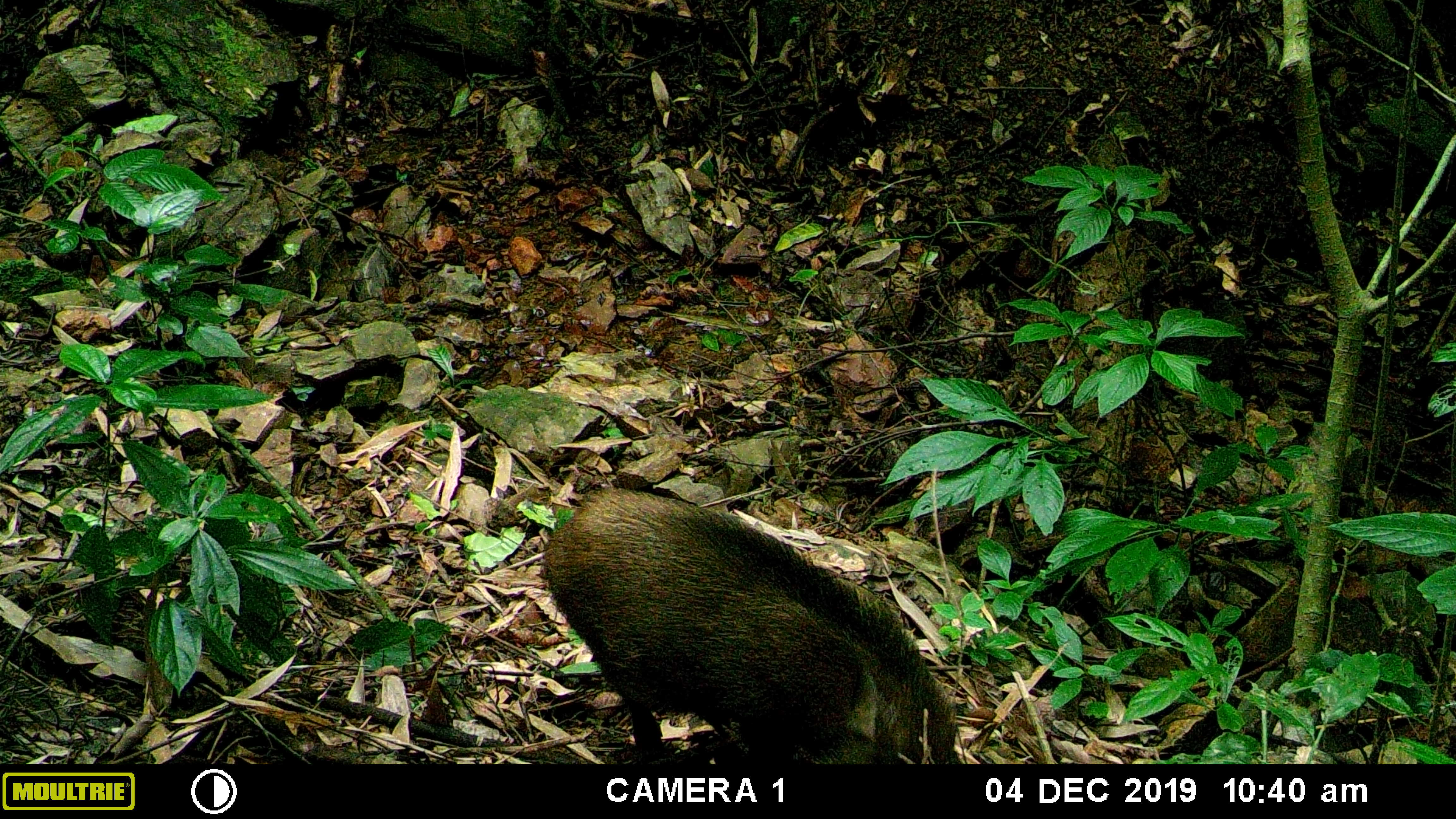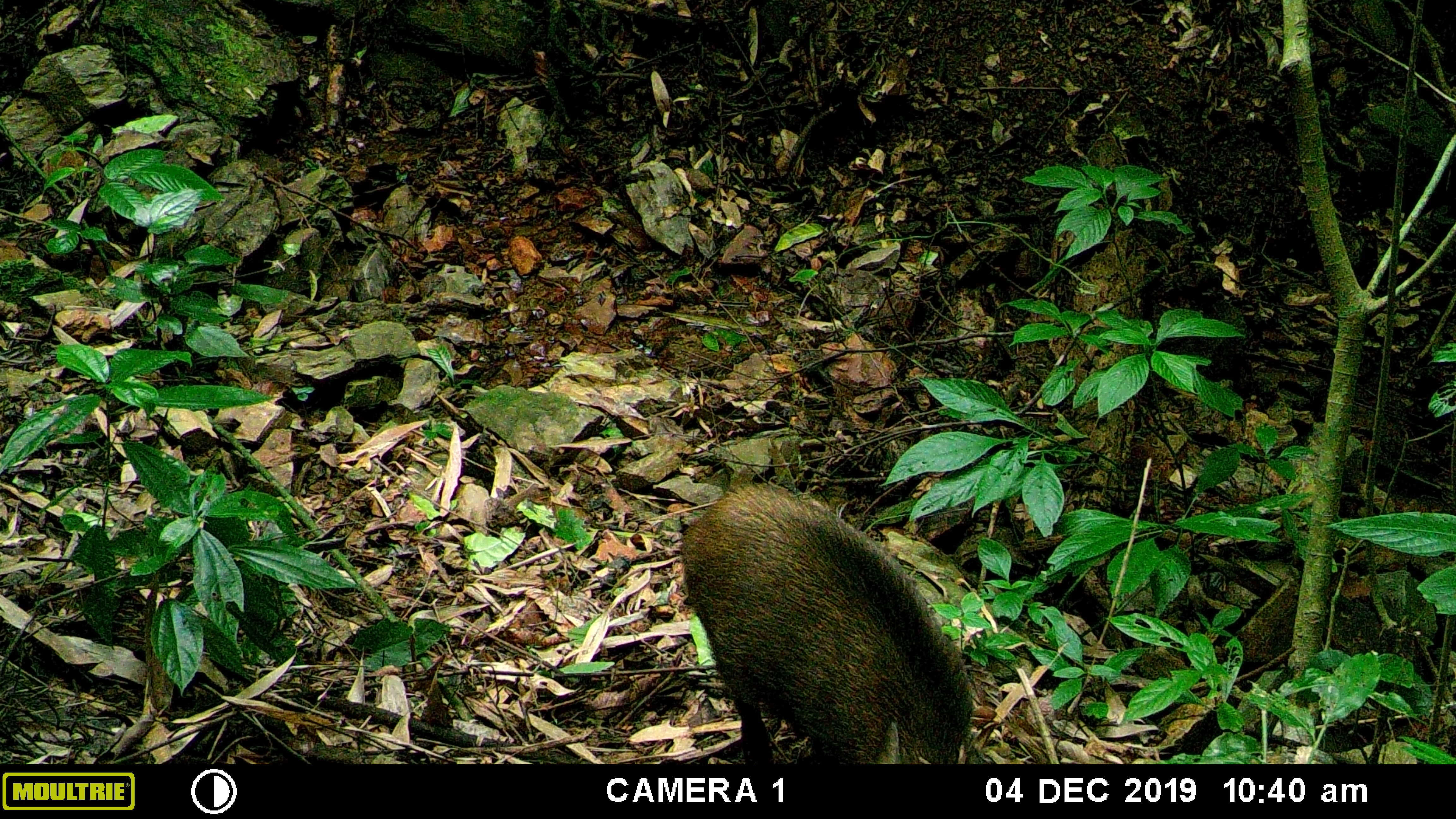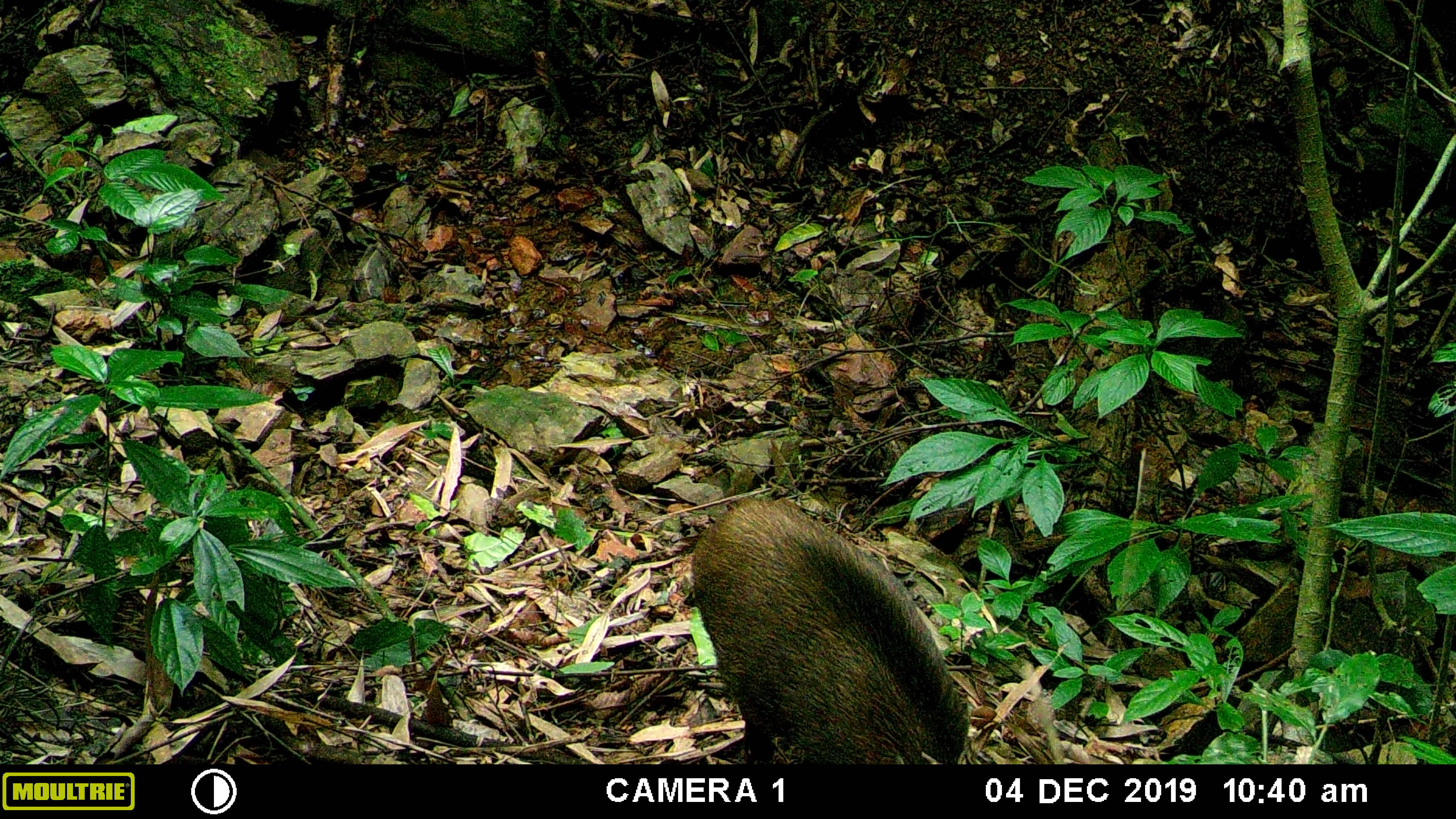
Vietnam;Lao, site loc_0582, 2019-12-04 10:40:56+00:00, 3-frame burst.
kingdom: Animalia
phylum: Chordata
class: Mammalia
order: Artiodactyla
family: Suidae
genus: Sus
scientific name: Sus scrofa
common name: eurasian wild pig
Eurasian wild pig (Sus scrofa). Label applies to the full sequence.